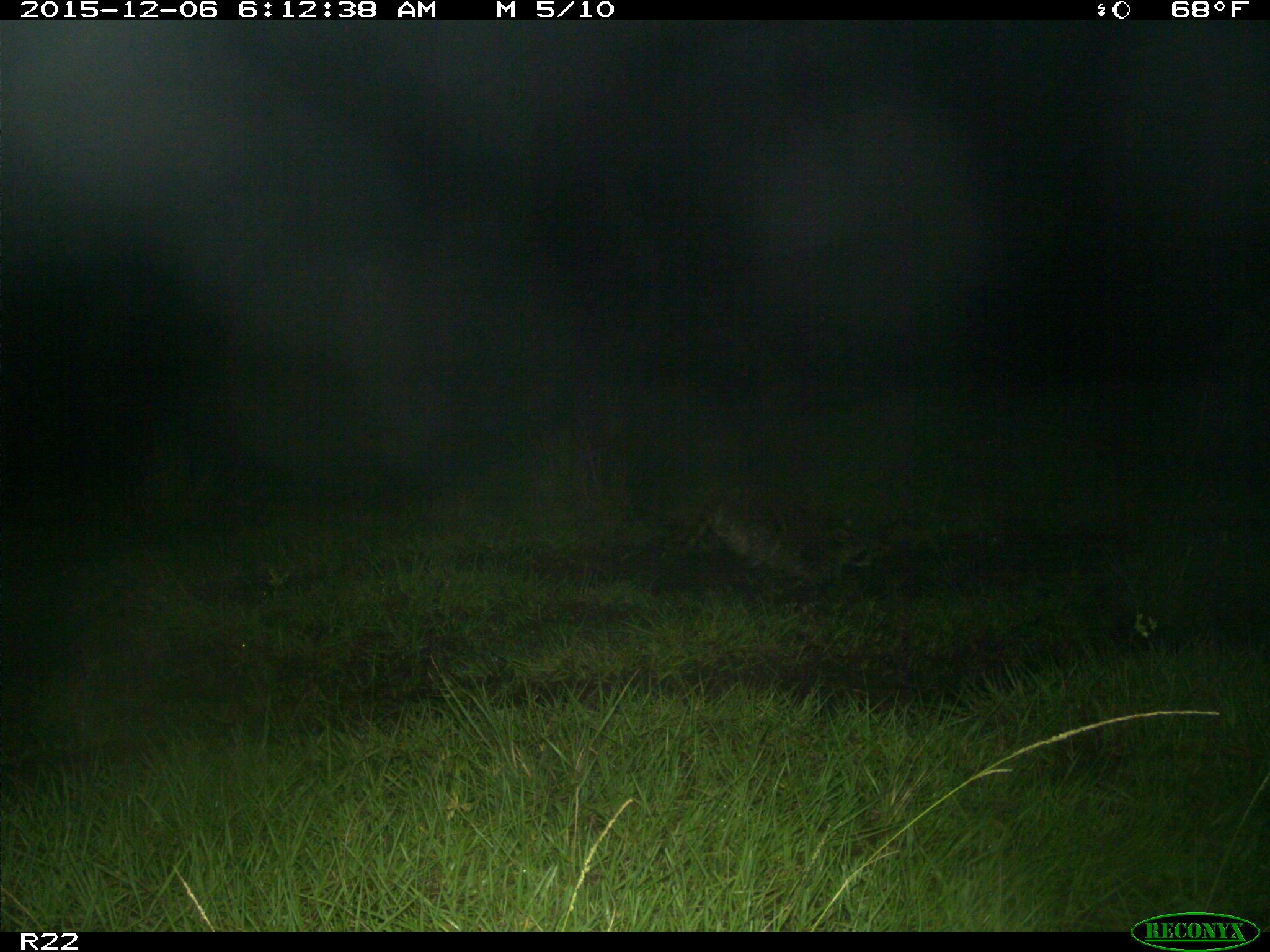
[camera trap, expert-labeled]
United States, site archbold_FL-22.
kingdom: Animalia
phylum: Chordata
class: Mammalia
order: Carnivora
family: Procyonidae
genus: Procyon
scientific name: Procyon lotor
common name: common raccoon